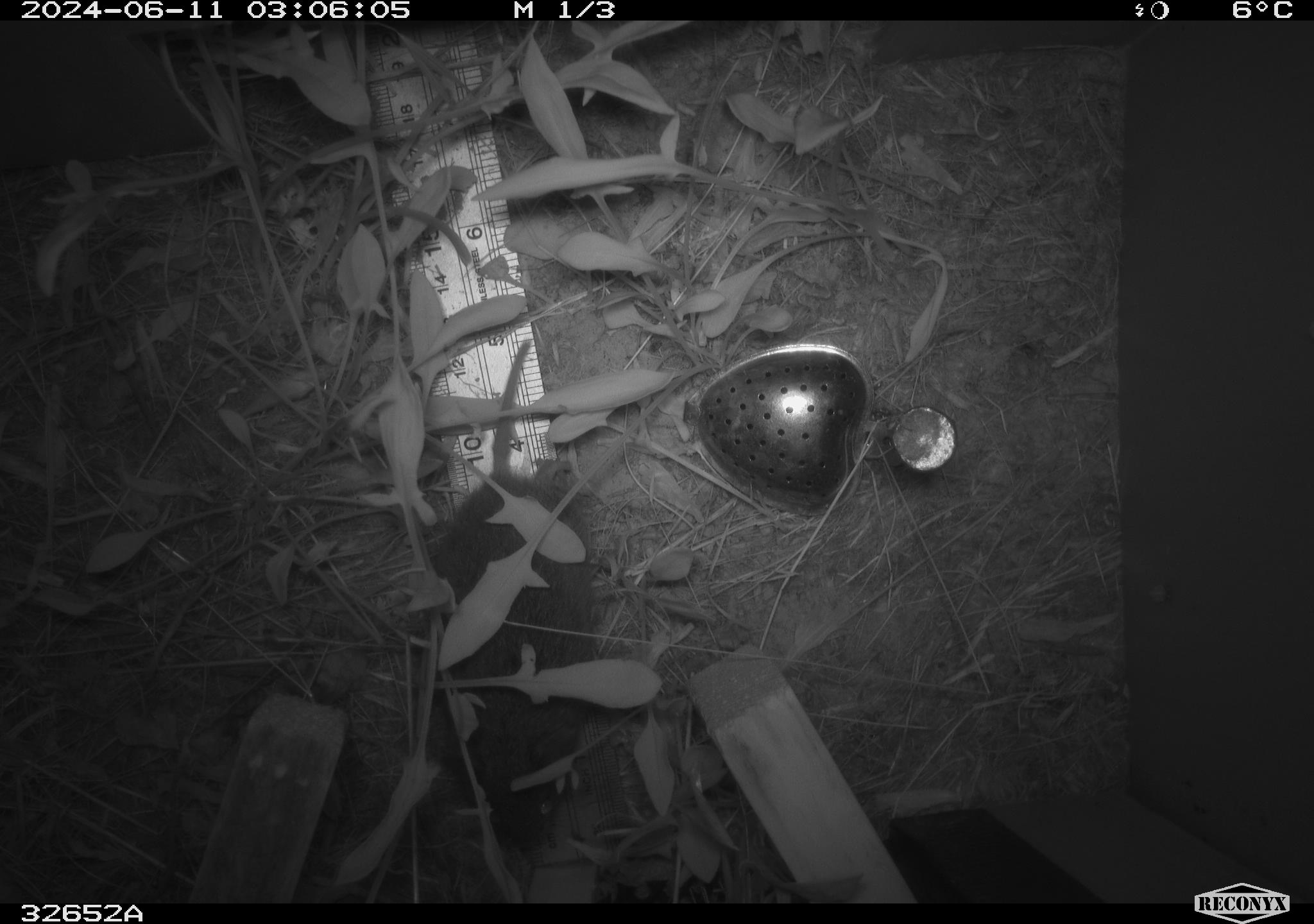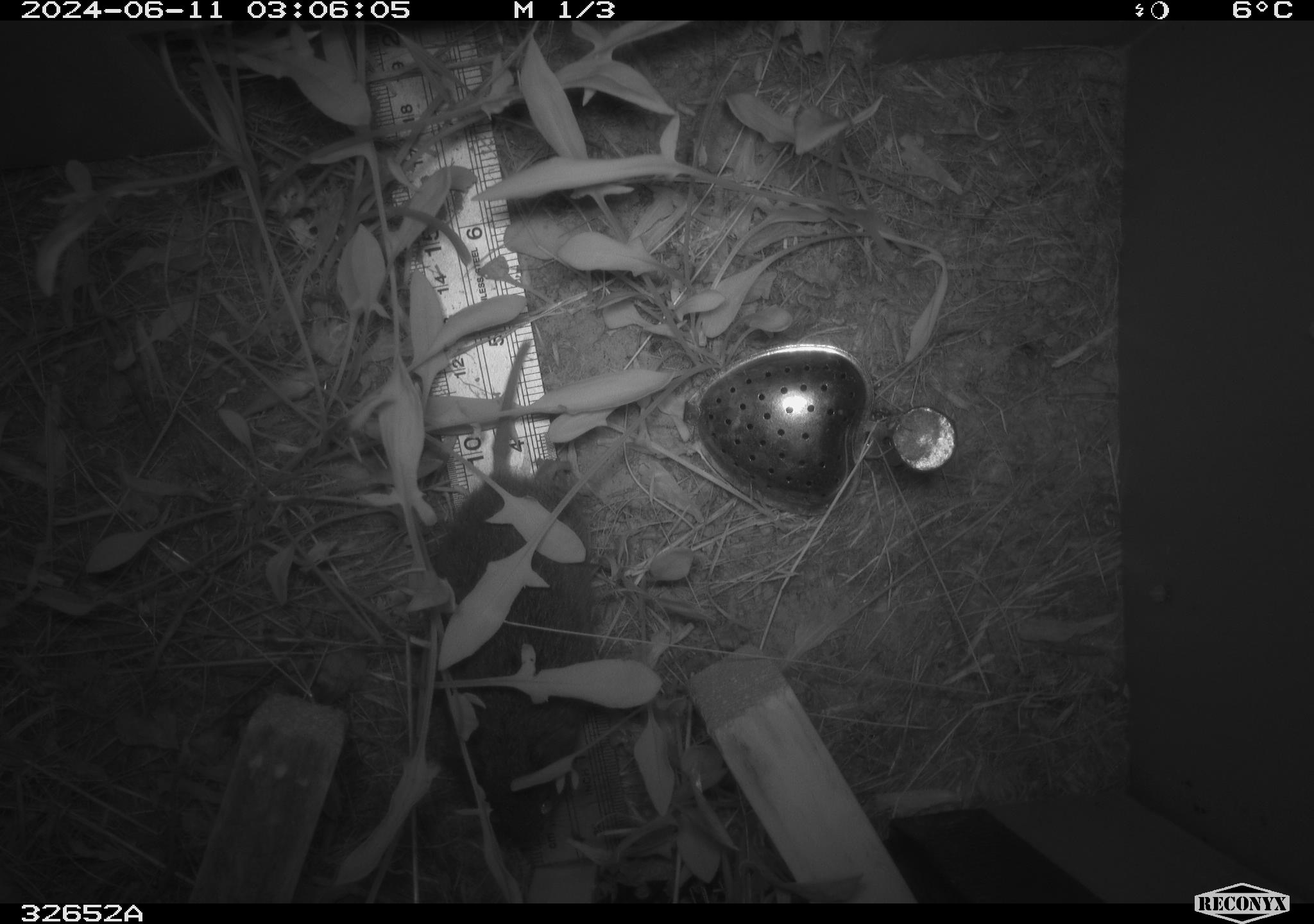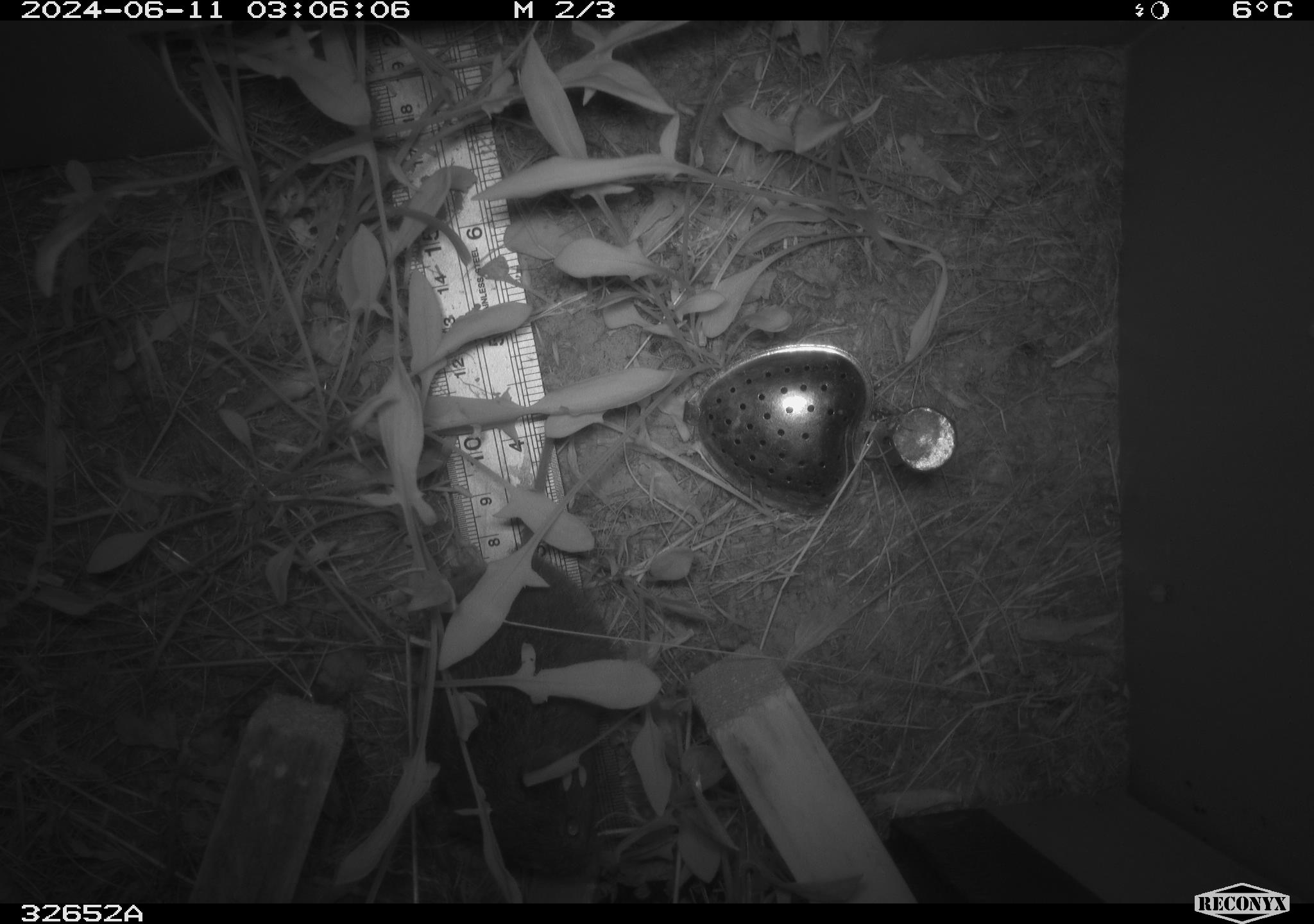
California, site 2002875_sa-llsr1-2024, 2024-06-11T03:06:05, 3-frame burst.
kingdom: Animalia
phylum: Chordata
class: Mammalia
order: Rodentia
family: Cricetidae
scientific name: Arvicolinae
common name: voles, lemmings, and muskrats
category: arvicolinae subfamily